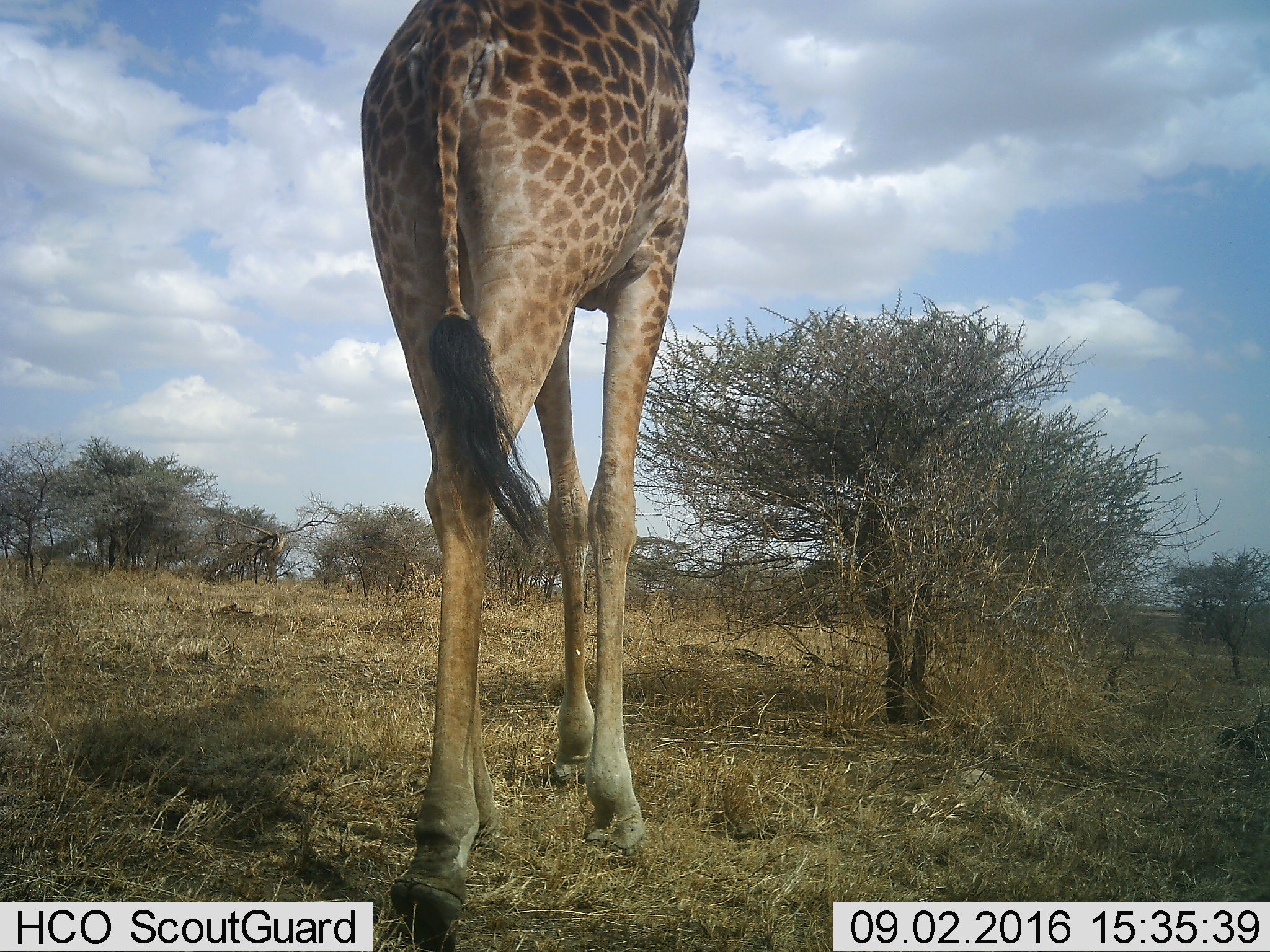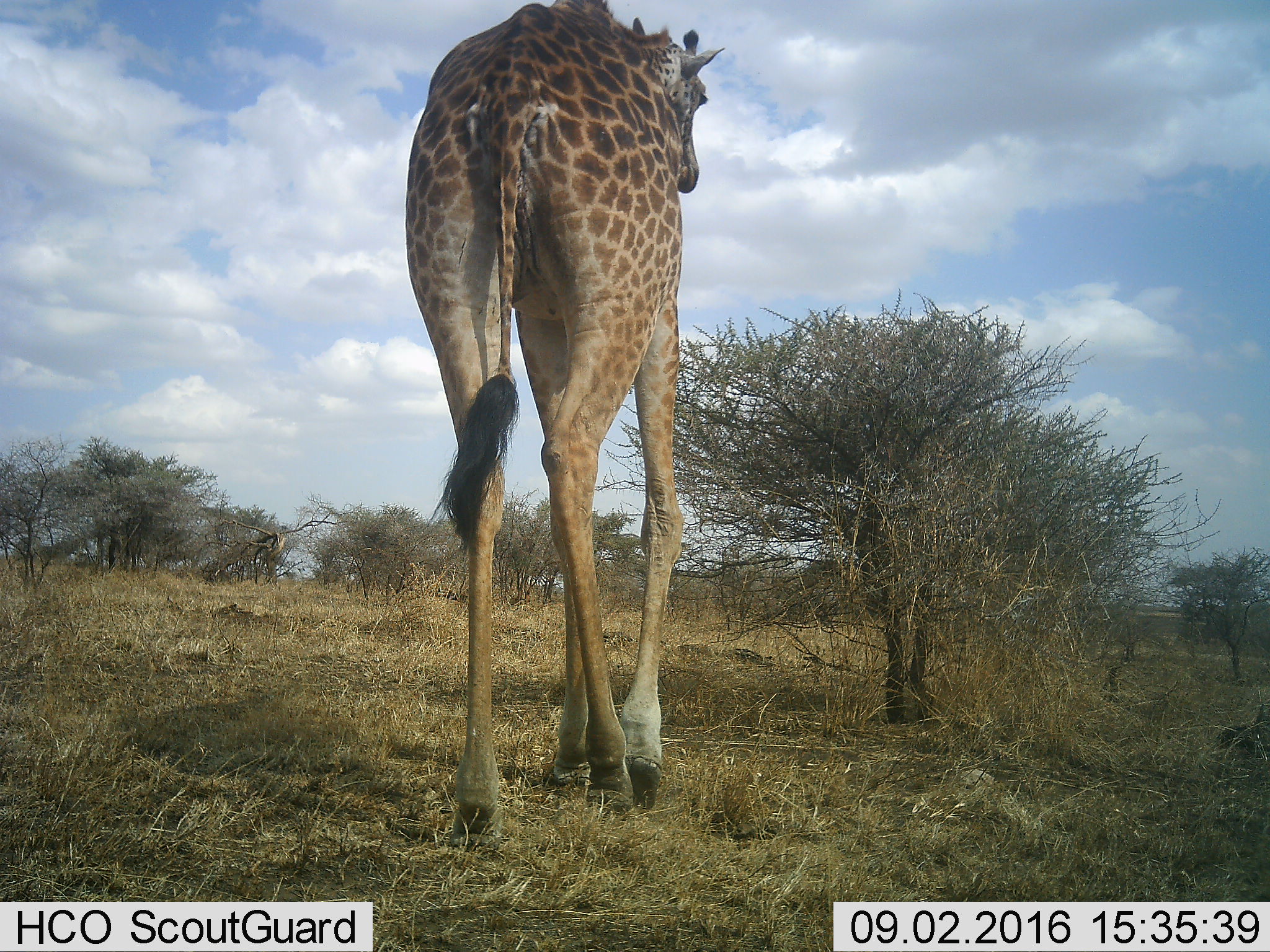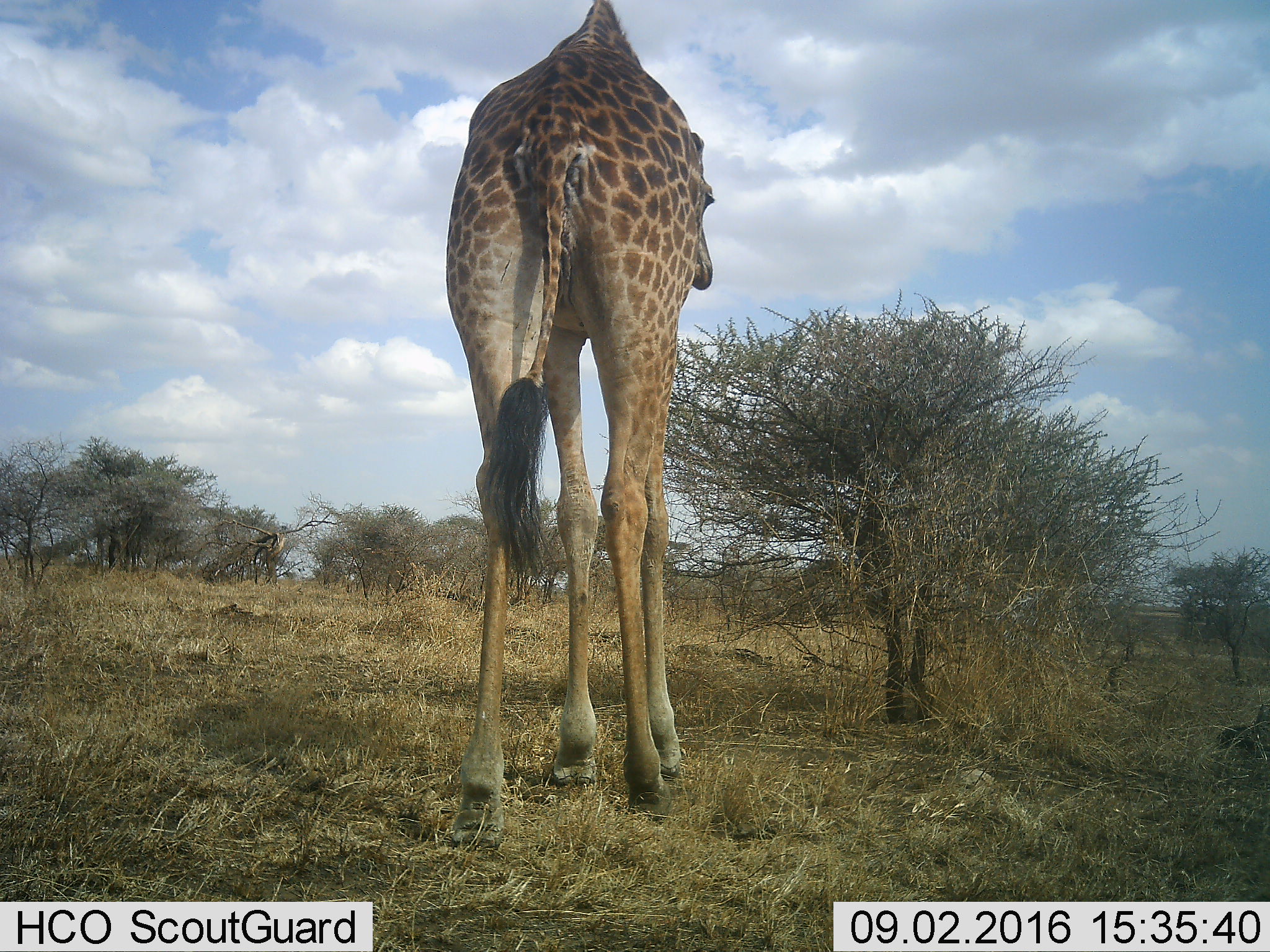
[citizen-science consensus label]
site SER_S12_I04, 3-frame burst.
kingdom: Animalia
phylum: Chordata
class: Mammalia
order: Artiodactyla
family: Giraffidae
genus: Giraffa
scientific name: Giraffa camelopardalis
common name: giraffe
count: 1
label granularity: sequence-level